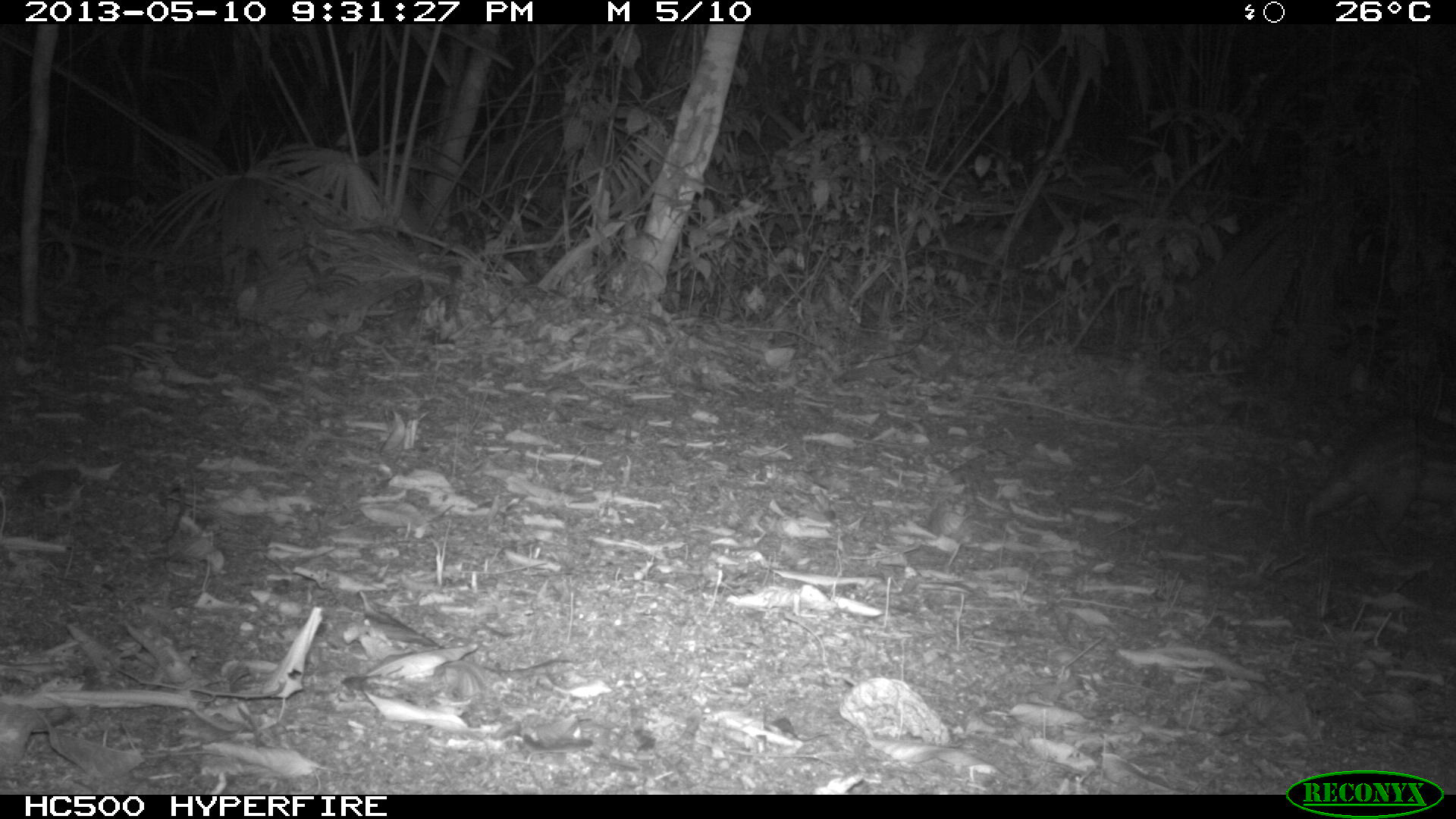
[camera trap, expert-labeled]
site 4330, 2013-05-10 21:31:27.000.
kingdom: Animalia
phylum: Chordata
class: Mammalia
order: Rodentia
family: Cuniculidae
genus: Cuniculus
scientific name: Cuniculus paca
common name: lowland paca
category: agouti paca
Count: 1.